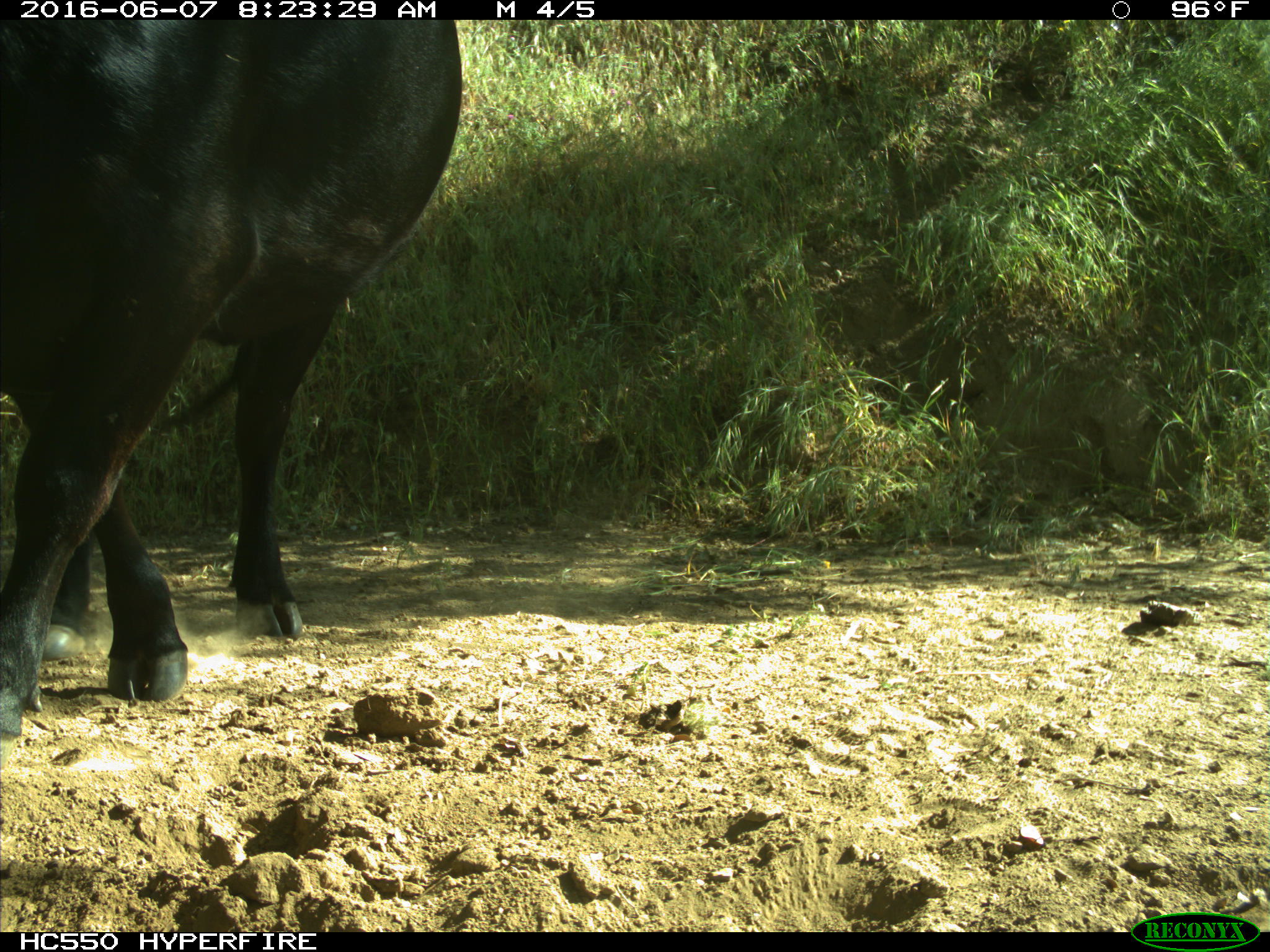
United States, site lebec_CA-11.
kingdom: Animalia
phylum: Chordata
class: Mammalia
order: Artiodactyla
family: Bovidae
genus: Bos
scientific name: Bos taurus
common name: domestic cow